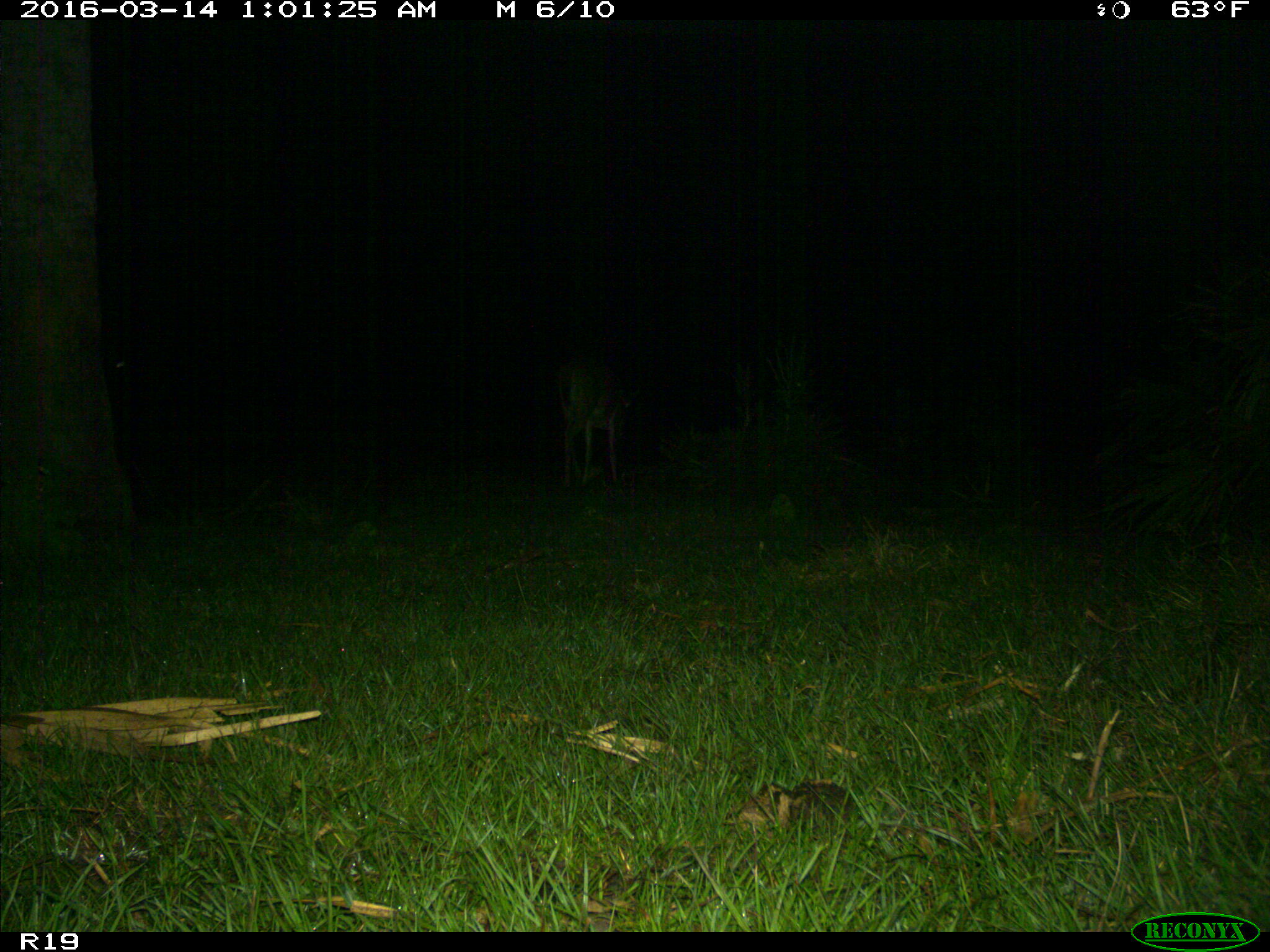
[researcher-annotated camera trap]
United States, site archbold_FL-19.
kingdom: Animalia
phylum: Chordata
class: Mammalia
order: Artiodactyla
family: Cervidae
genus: Odocoileus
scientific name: Odocoileus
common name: deer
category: unidentified deer